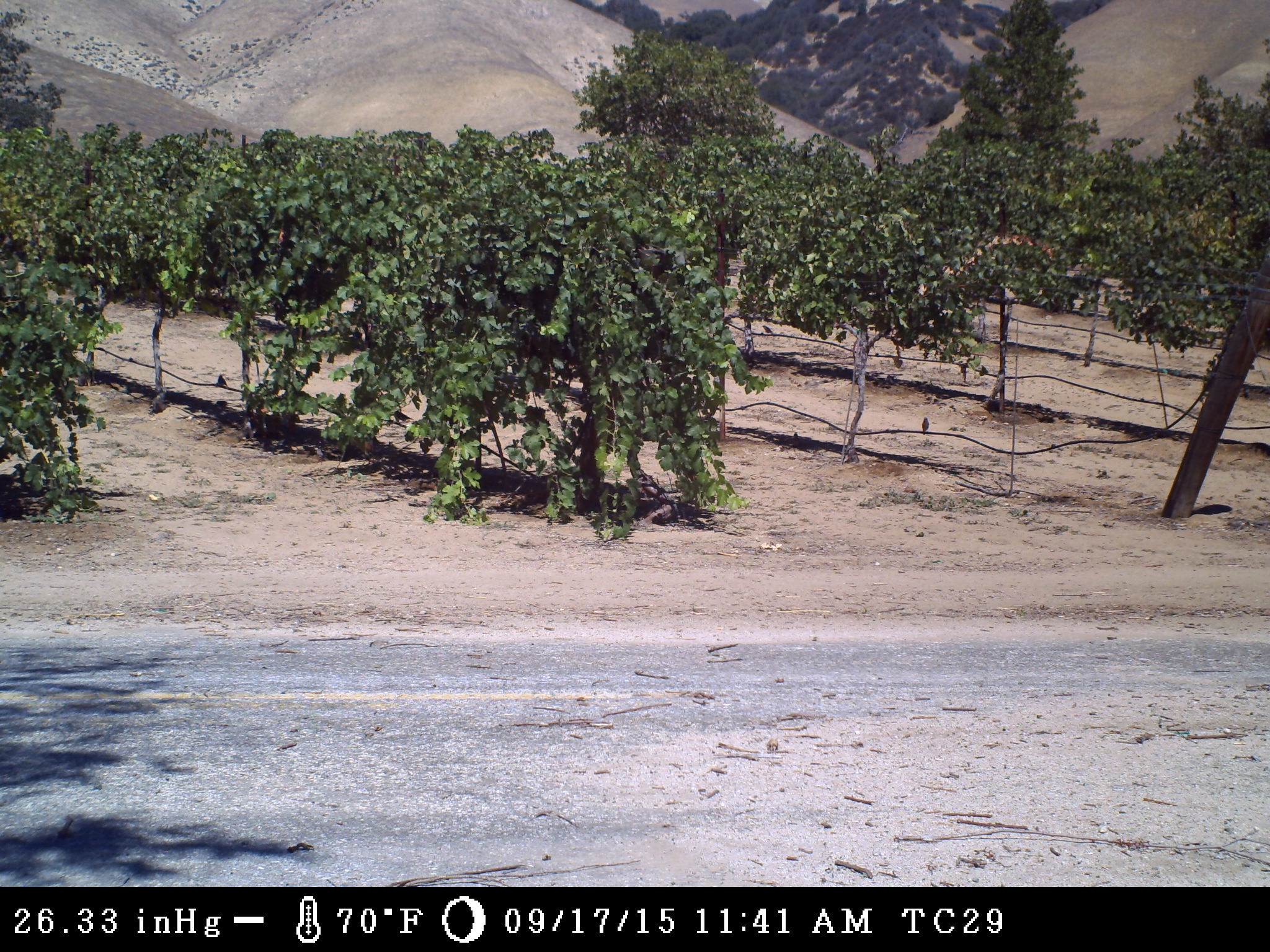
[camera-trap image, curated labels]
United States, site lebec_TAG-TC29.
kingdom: Animalia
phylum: Chordata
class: Aves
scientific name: Aves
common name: birds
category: unidentified bird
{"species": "unidentified bird (birds) (Aves)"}